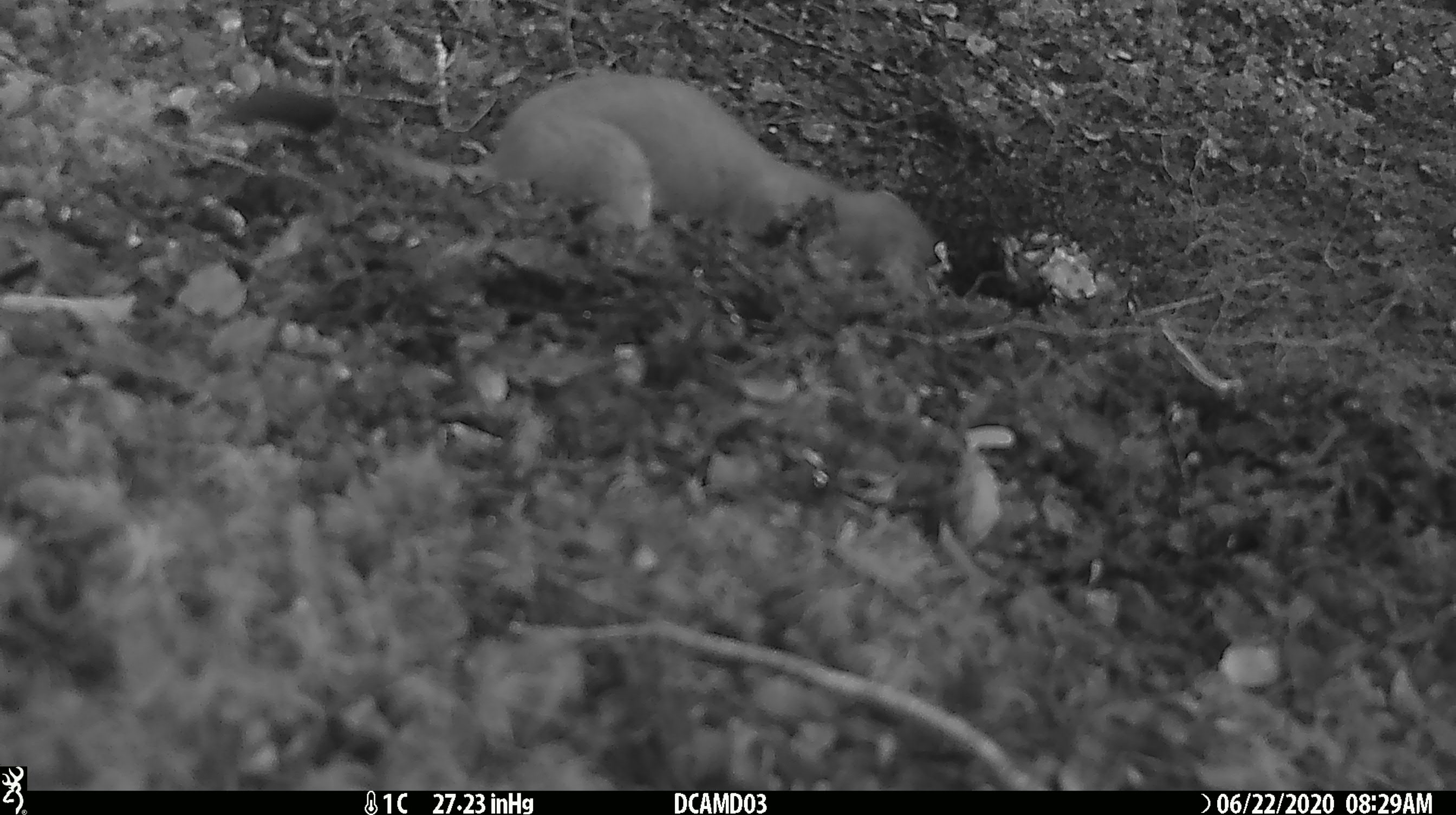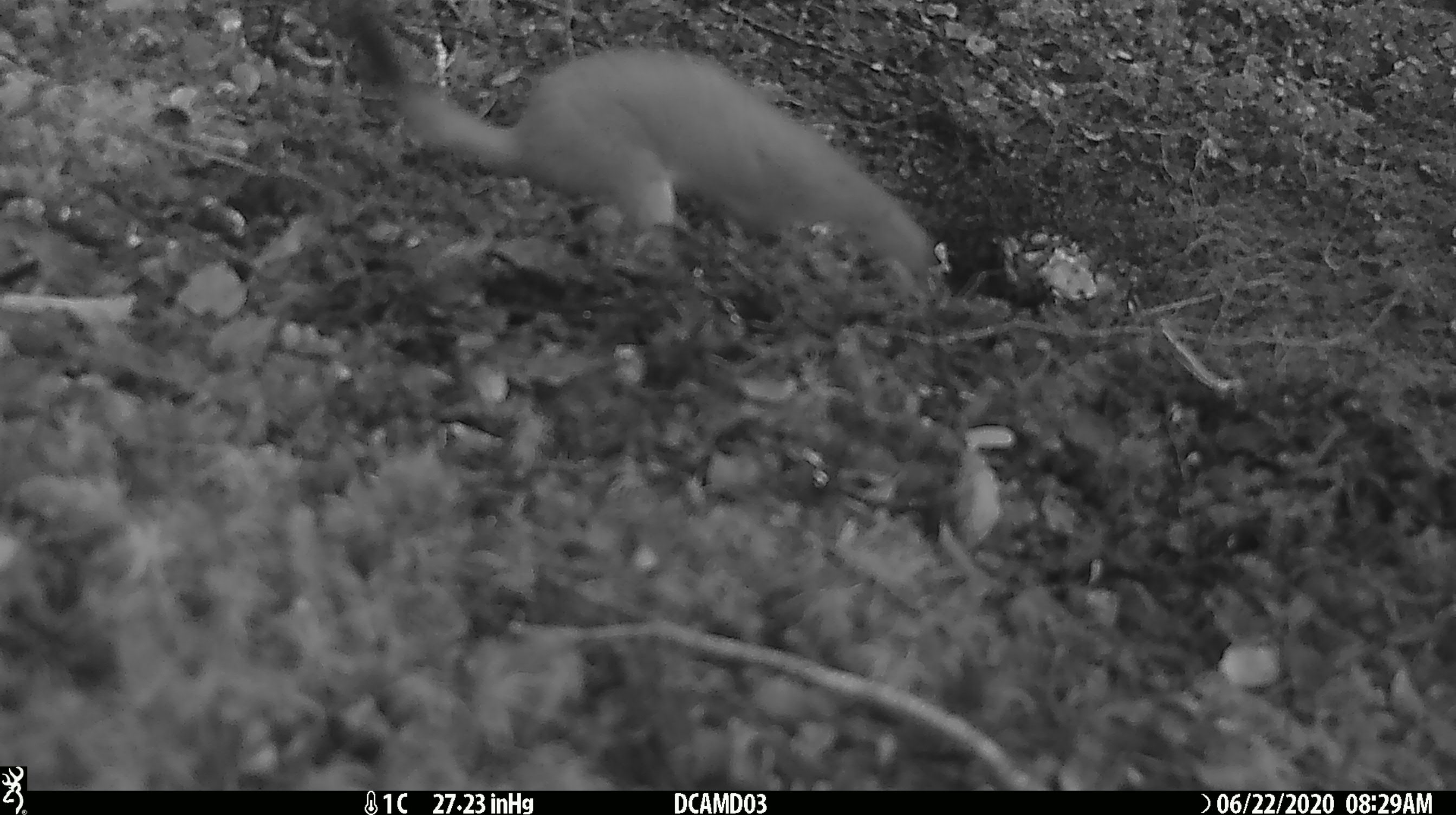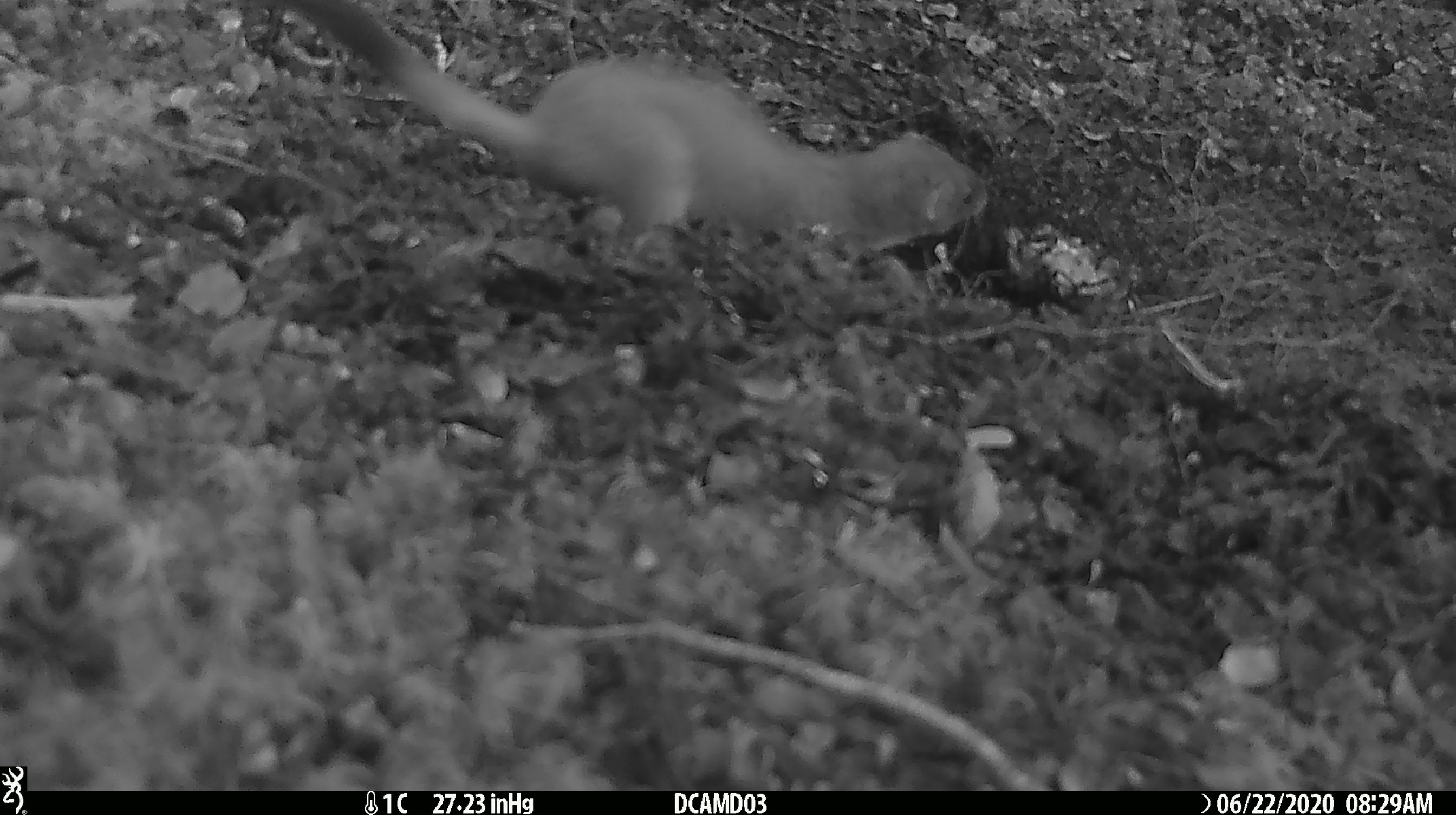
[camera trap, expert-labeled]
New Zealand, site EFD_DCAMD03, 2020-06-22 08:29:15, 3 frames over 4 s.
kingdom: Animalia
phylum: Chordata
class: Mammalia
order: Carnivora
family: Mustelidae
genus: Mustela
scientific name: Mustela erminea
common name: stoat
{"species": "stoat (Mustela erminea)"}